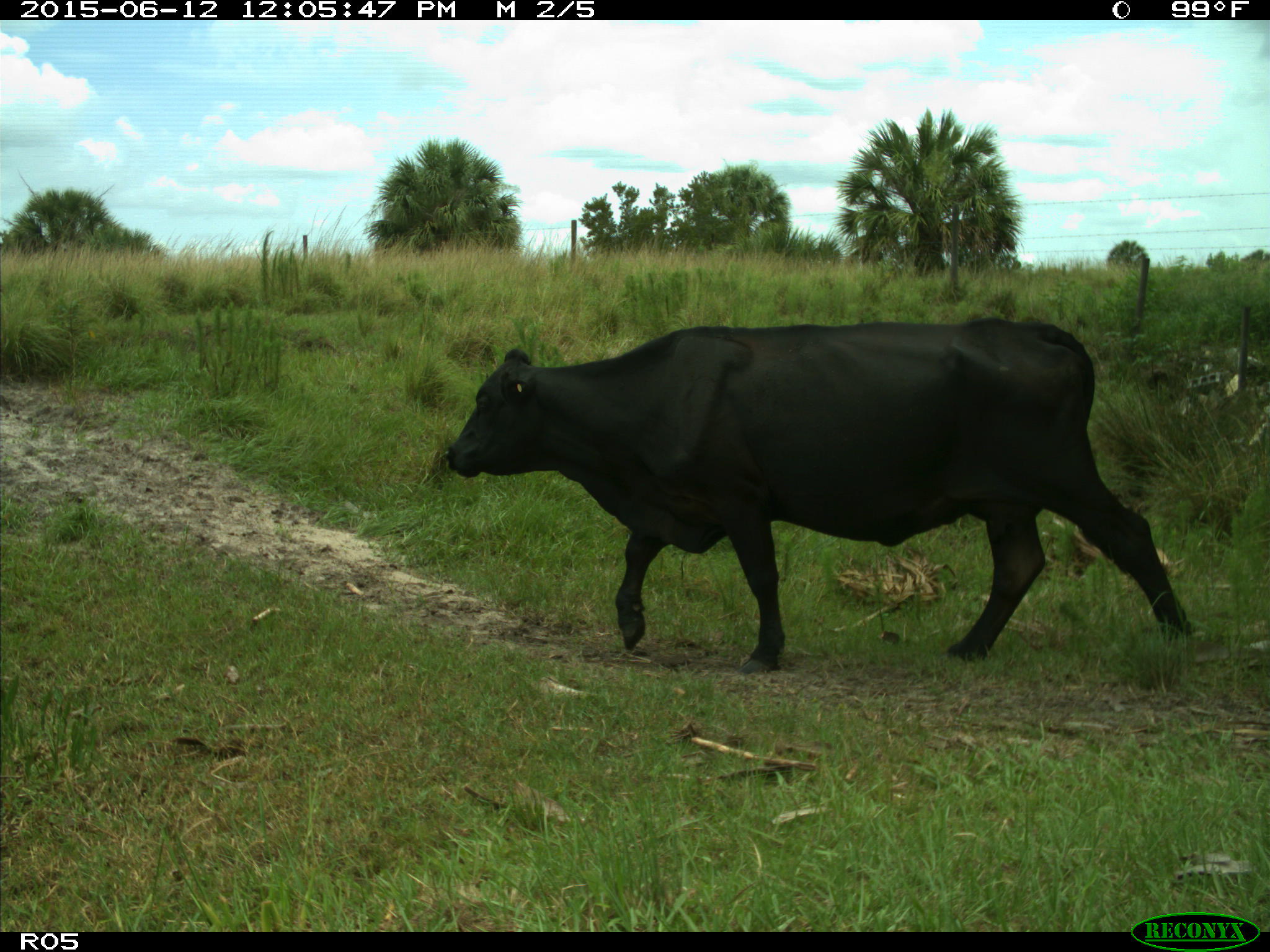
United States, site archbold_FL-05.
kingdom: Animalia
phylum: Chordata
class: Mammalia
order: Artiodactyla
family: Bovidae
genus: Bos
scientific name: Bos taurus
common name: domestic cow